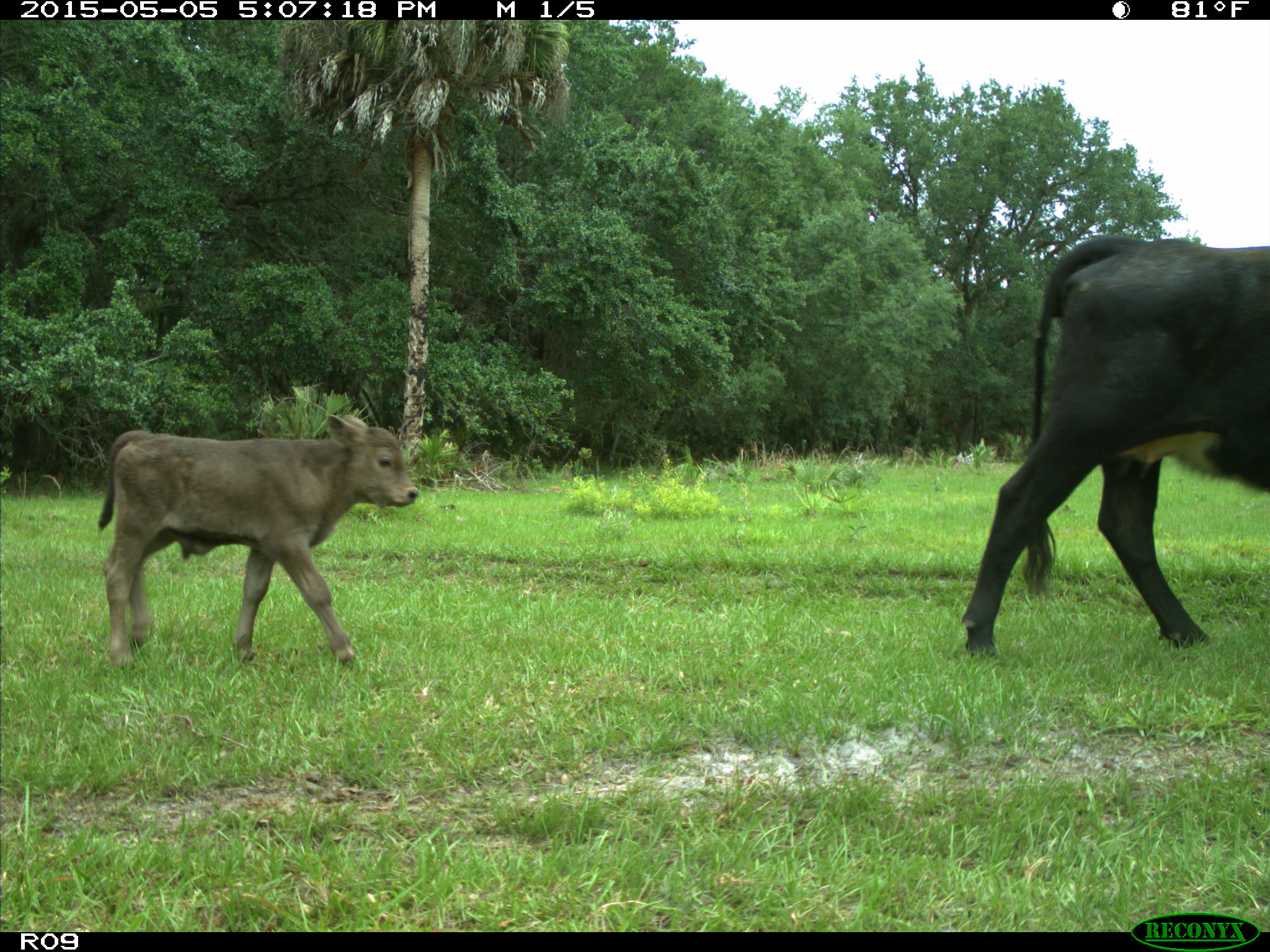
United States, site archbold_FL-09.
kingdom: Animalia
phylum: Chordata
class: Mammalia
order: Artiodactyla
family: Bovidae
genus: Bos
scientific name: Bos taurus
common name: domestic cow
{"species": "Bos taurus (domestic cow)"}